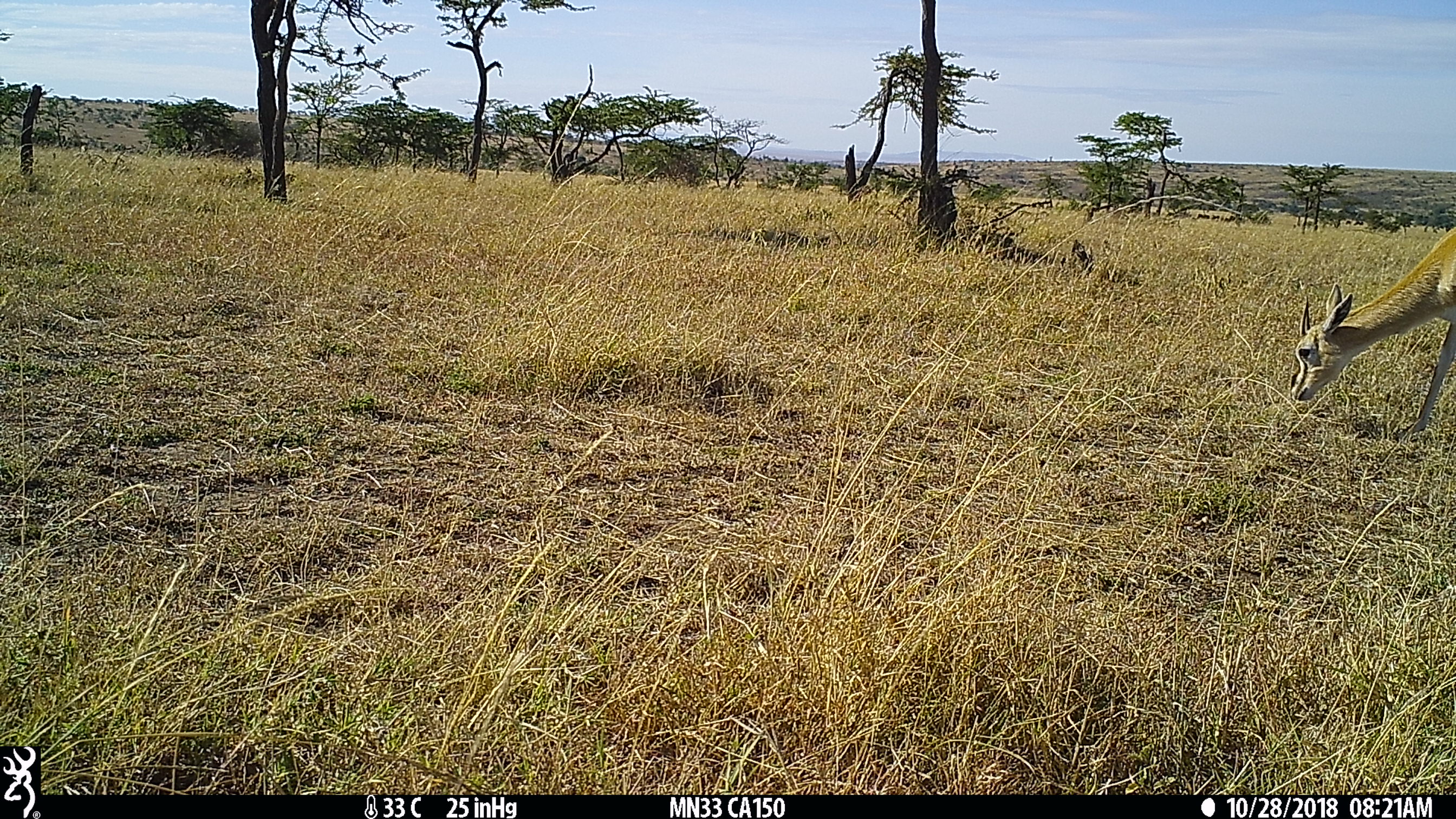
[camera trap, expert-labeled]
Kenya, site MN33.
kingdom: Animalia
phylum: Chordata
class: Mammalia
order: Artiodactyla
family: Bovidae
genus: Eudorcas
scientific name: Eudorcas thomsonii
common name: thomon's gazelle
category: gazelle thomsons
Gazelle thomsons (thomon's gazelle) (Eudorcas thomsonii).